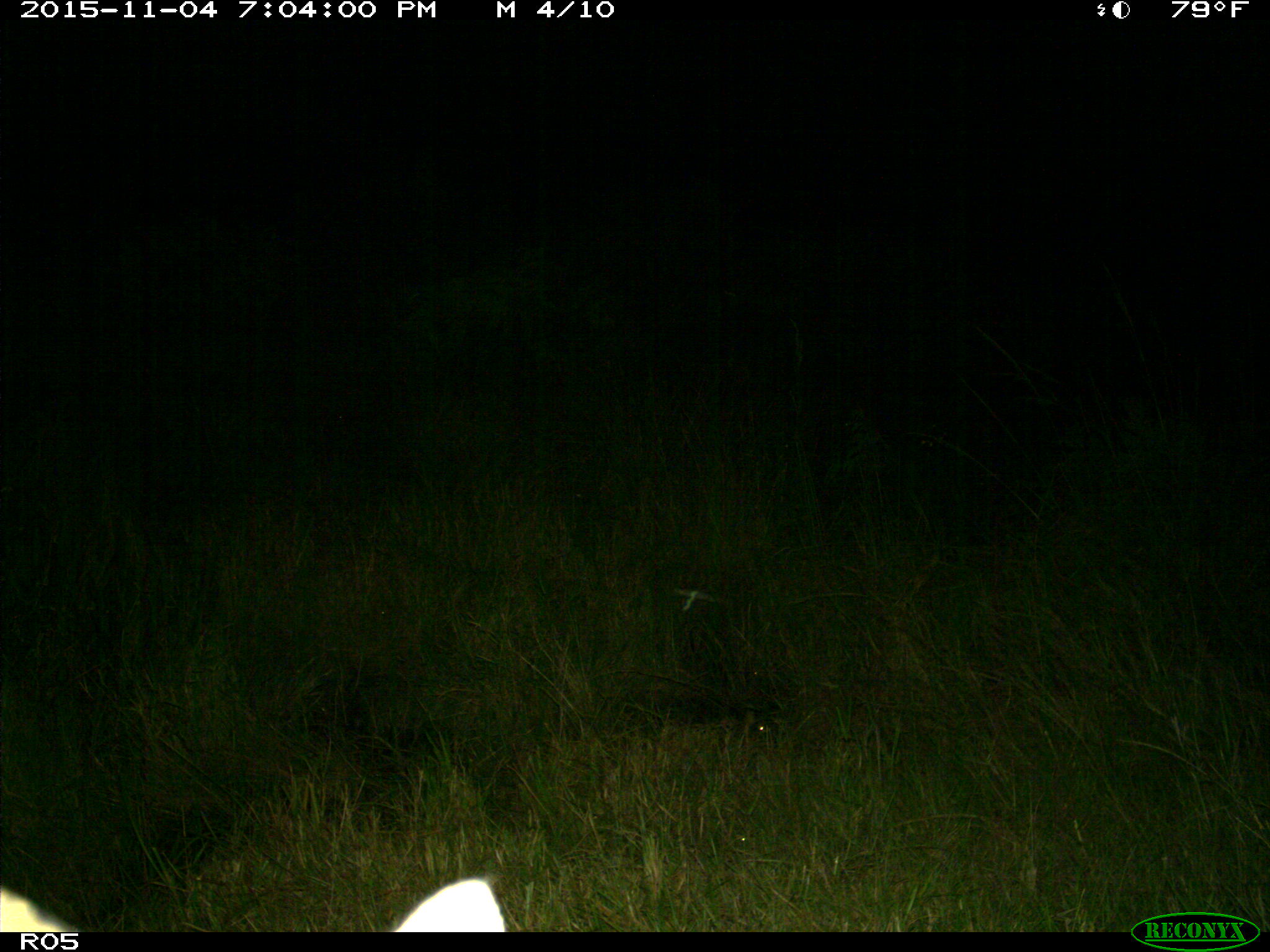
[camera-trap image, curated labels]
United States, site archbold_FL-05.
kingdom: Animalia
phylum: Chordata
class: Mammalia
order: Carnivora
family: Felidae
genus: Lynx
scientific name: Lynx rufus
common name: bobcat